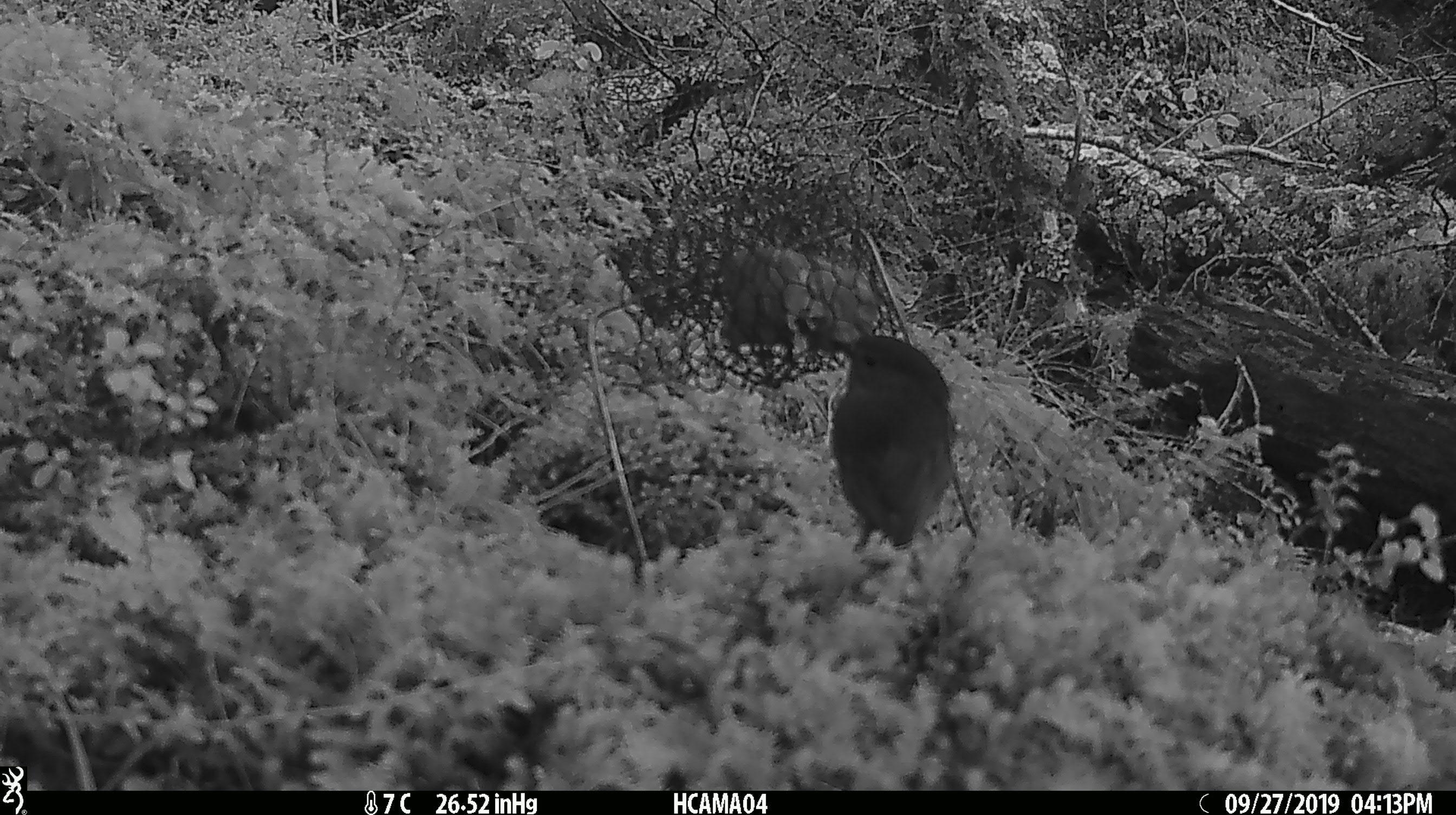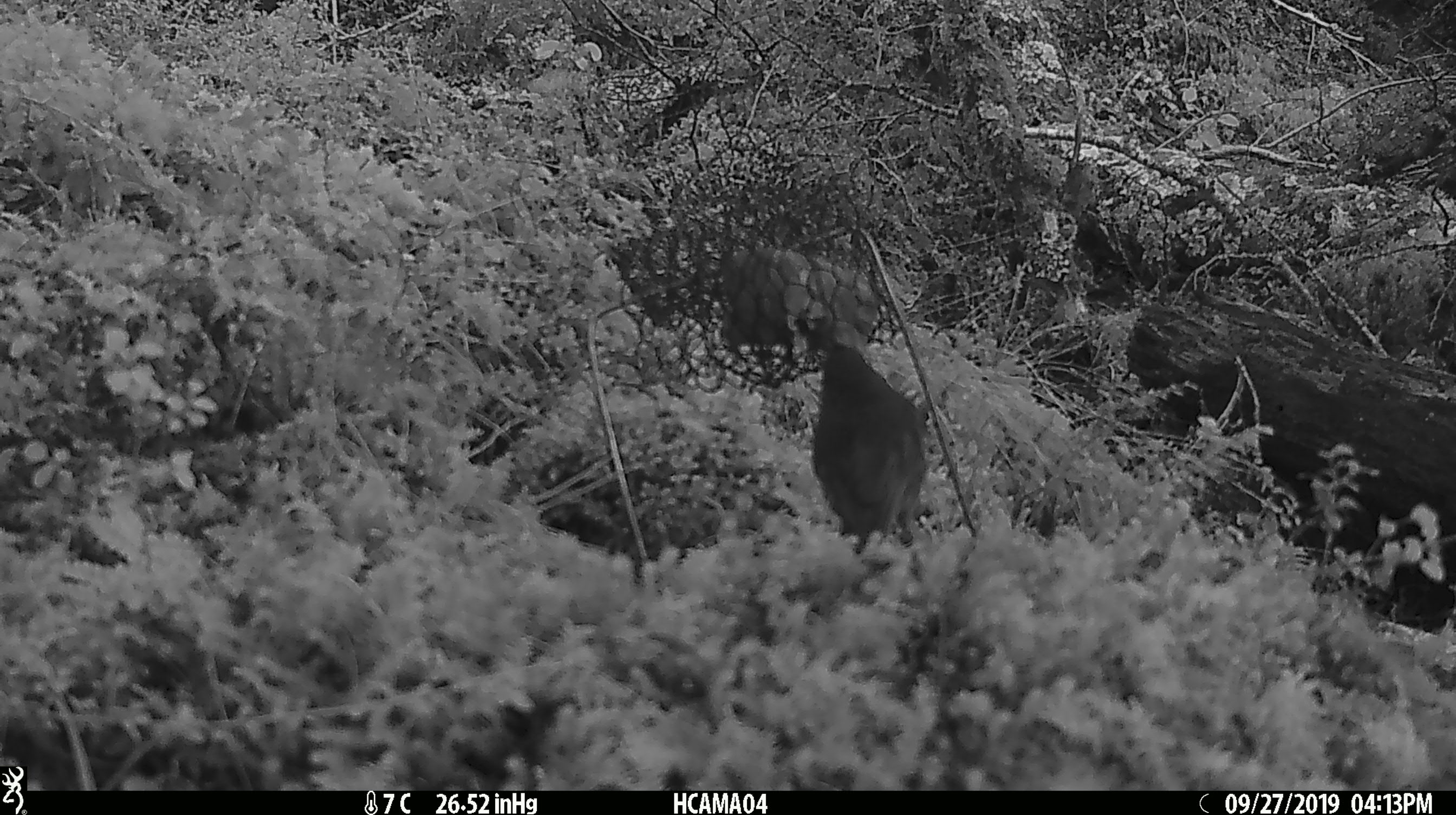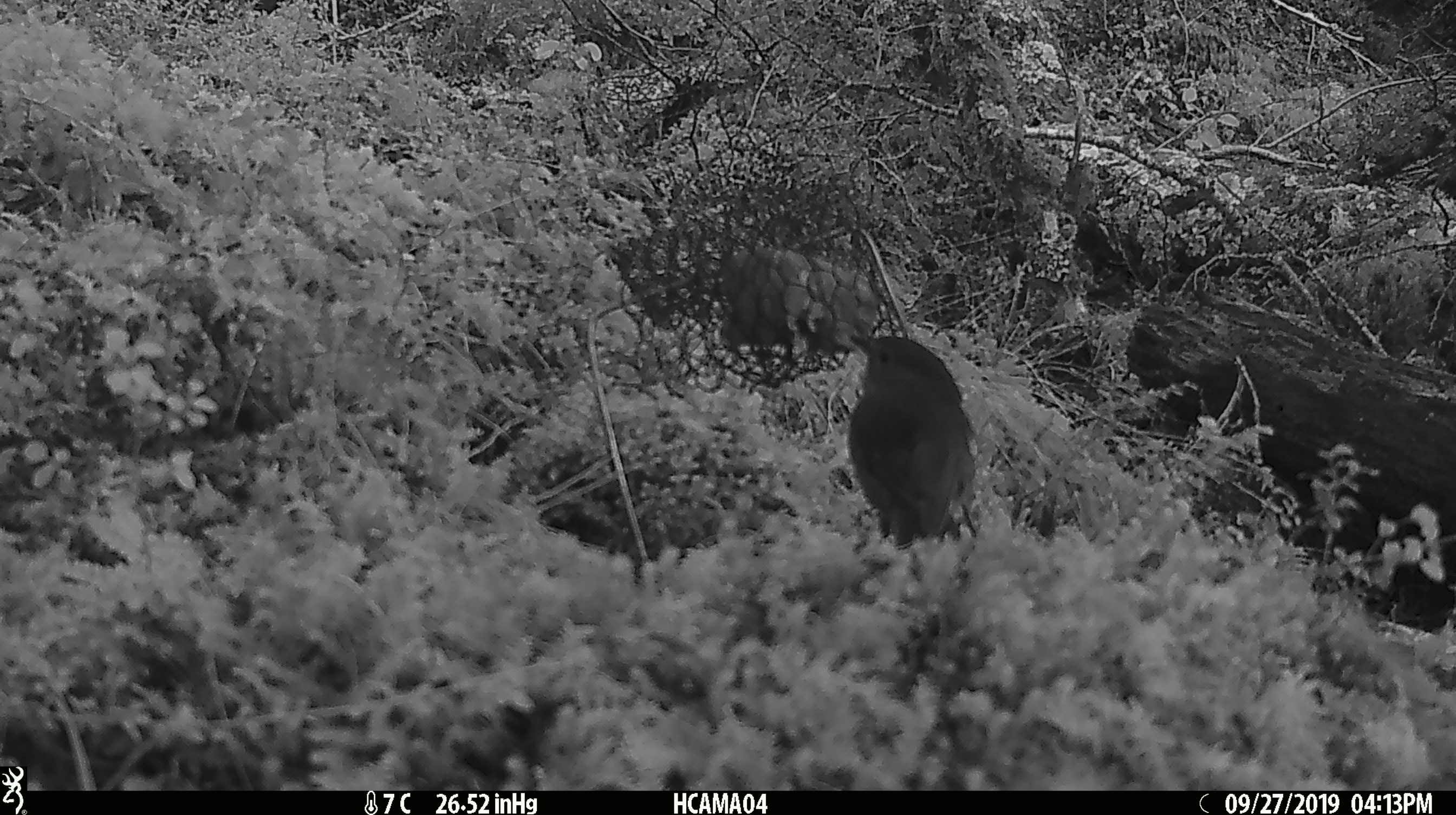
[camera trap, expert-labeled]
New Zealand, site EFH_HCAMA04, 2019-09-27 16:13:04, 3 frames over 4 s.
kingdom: Animalia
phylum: Chordata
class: Aves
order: Passeriformes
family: Petroicidae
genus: Petroica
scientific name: Petroica australis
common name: new zealand robin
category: robin